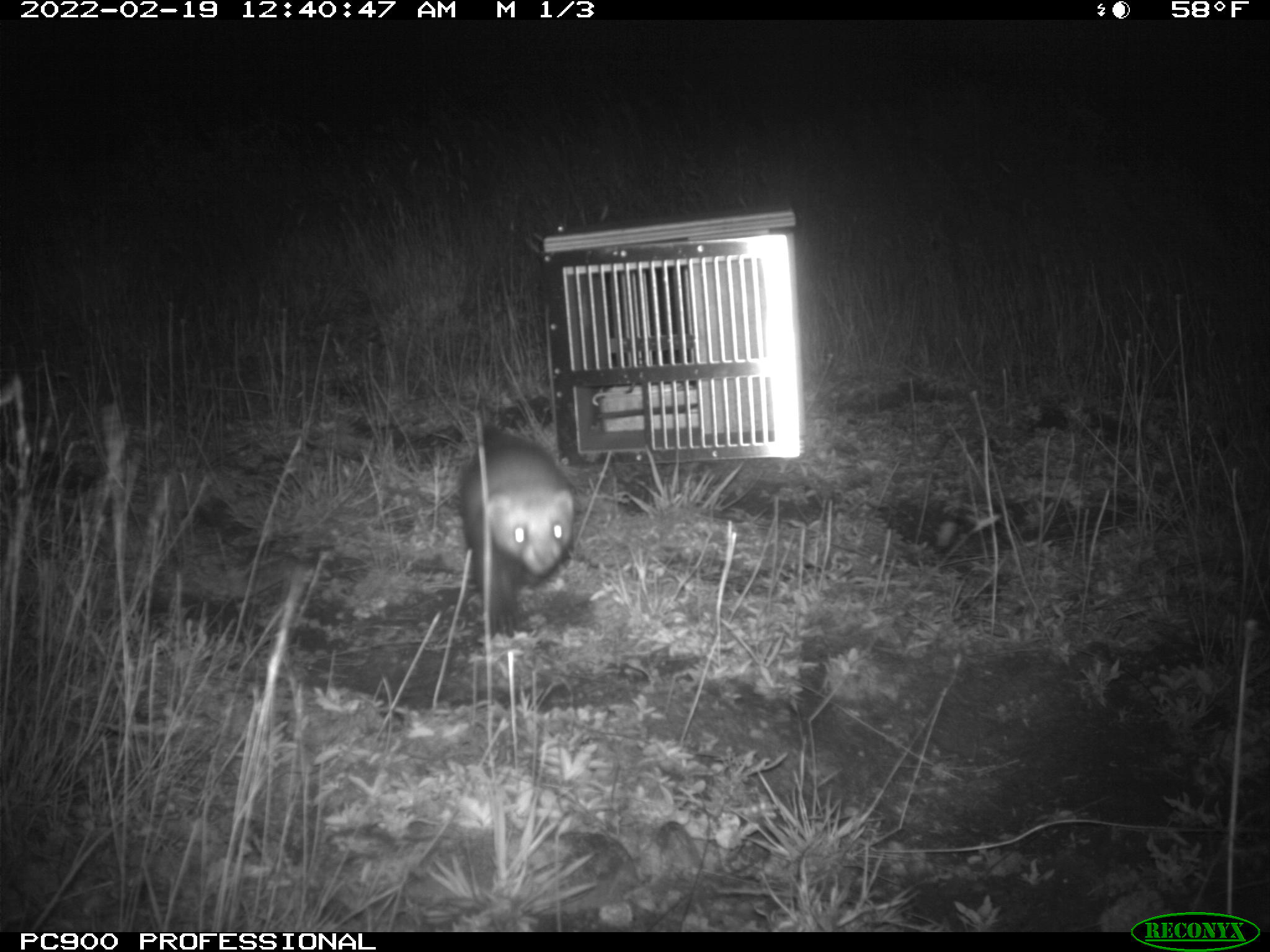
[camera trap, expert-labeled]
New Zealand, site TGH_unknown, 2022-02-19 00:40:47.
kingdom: Animalia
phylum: Chordata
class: Mammalia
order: Carnivora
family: Mustelidae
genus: Mustela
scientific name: Mustela furo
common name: ferret